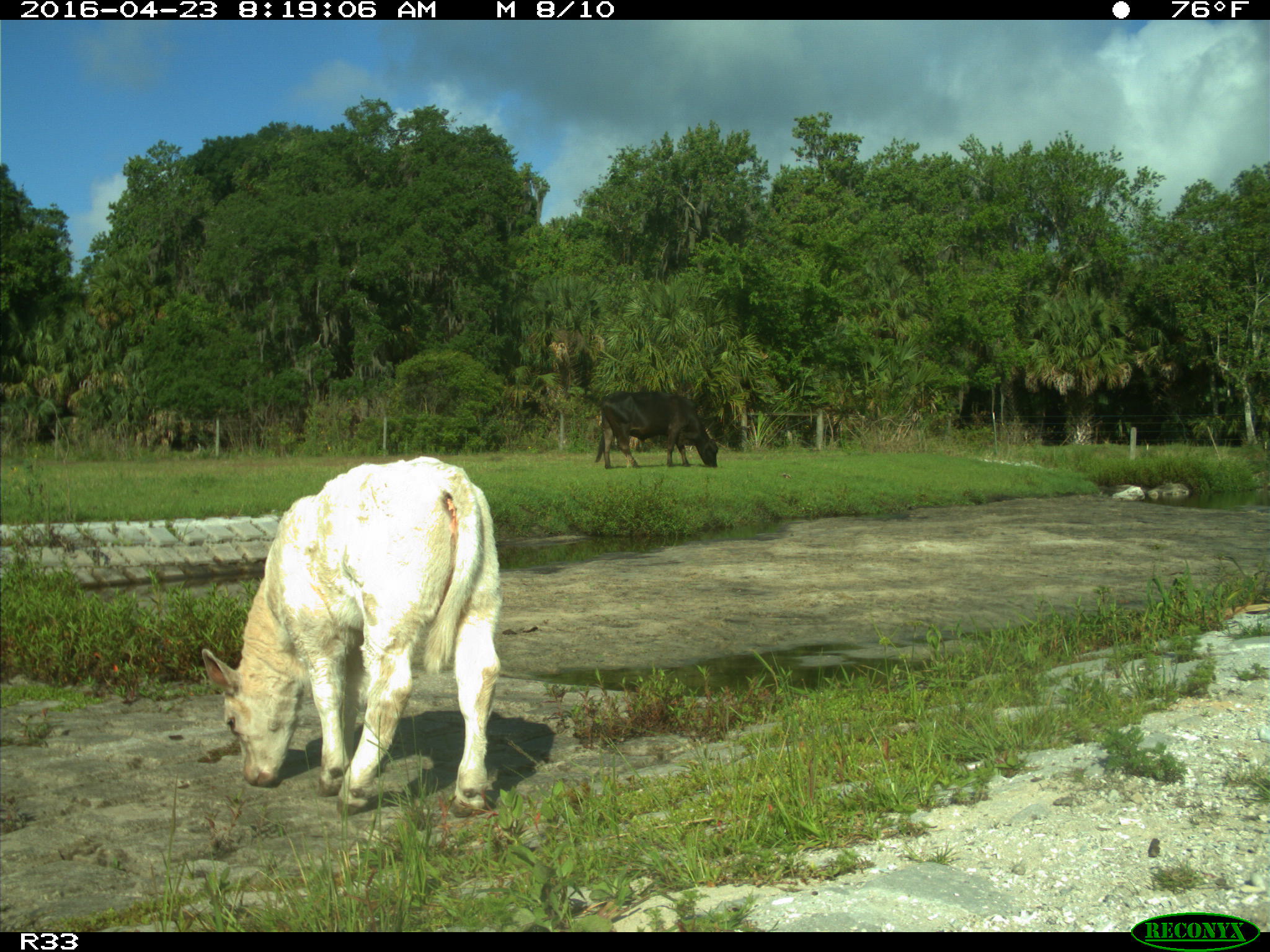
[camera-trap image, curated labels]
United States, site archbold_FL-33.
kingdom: Animalia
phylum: Chordata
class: Mammalia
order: Artiodactyla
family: Bovidae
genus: Bos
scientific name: Bos taurus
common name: domestic cow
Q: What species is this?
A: Bos taurus (domestic cow).